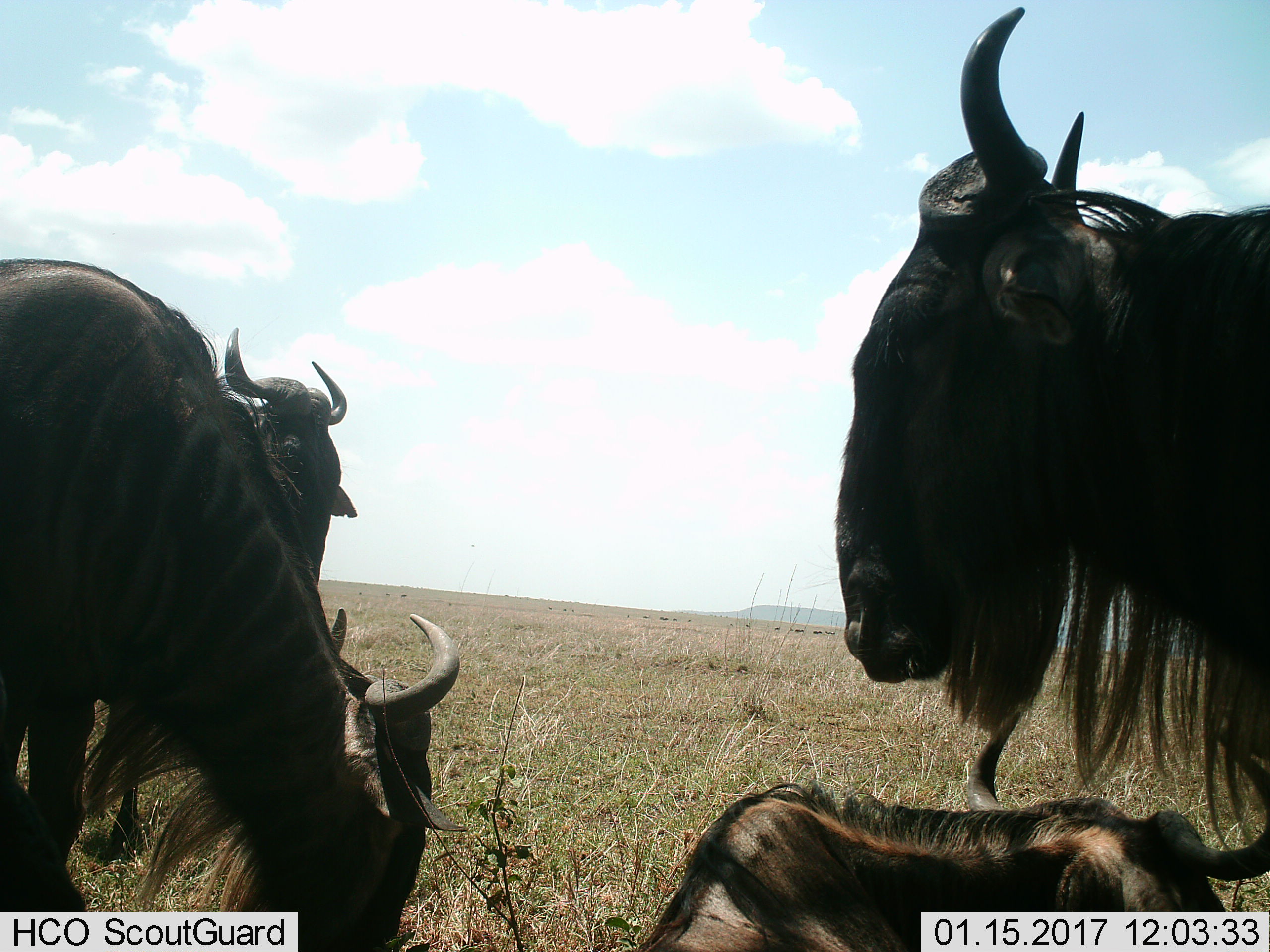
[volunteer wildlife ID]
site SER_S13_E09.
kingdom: Animalia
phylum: Chordata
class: Mammalia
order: Artiodactyla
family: Bovidae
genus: Connochaetes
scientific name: Connochaetes taurinus taurinus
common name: blue wildebeest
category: wildebeestblue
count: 4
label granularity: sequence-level